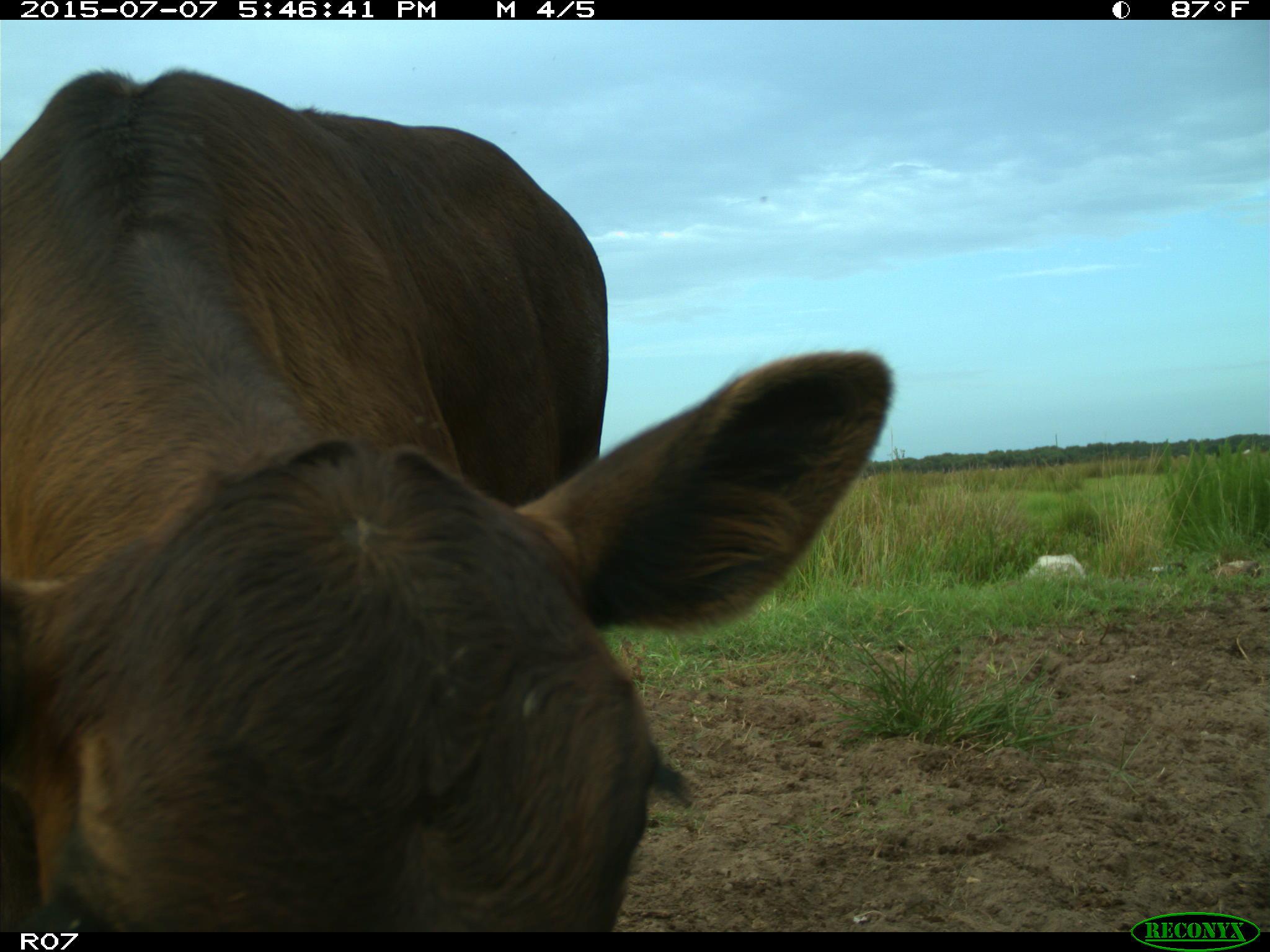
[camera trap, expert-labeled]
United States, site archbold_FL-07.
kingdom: Animalia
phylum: Chordata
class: Mammalia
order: Artiodactyla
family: Bovidae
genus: Bos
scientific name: Bos taurus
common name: domestic cow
Bos taurus (domestic cow).